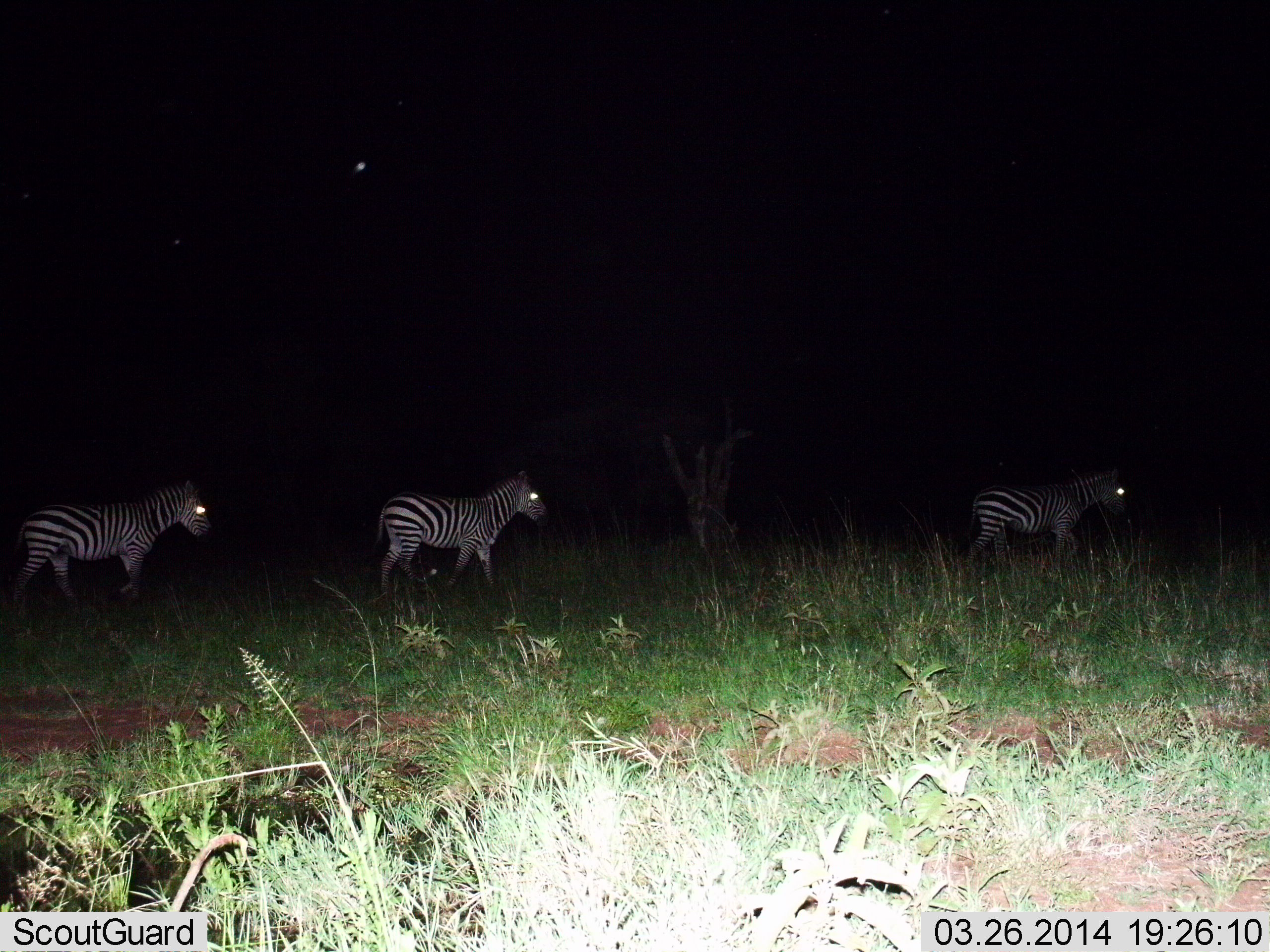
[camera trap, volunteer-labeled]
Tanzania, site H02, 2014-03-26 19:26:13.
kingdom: Animalia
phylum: Chordata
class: Mammalia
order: Perissodactyla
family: Equidae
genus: Equus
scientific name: Equus quagga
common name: plains zebra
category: zebra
Zebra (plains zebra) (Equus quagga), count 3. Behavior (volunteer vote fractions): standing 7%, resting 0%, moving 93%, interacting 0%. Young present (vote fraction): 0%. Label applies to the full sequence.